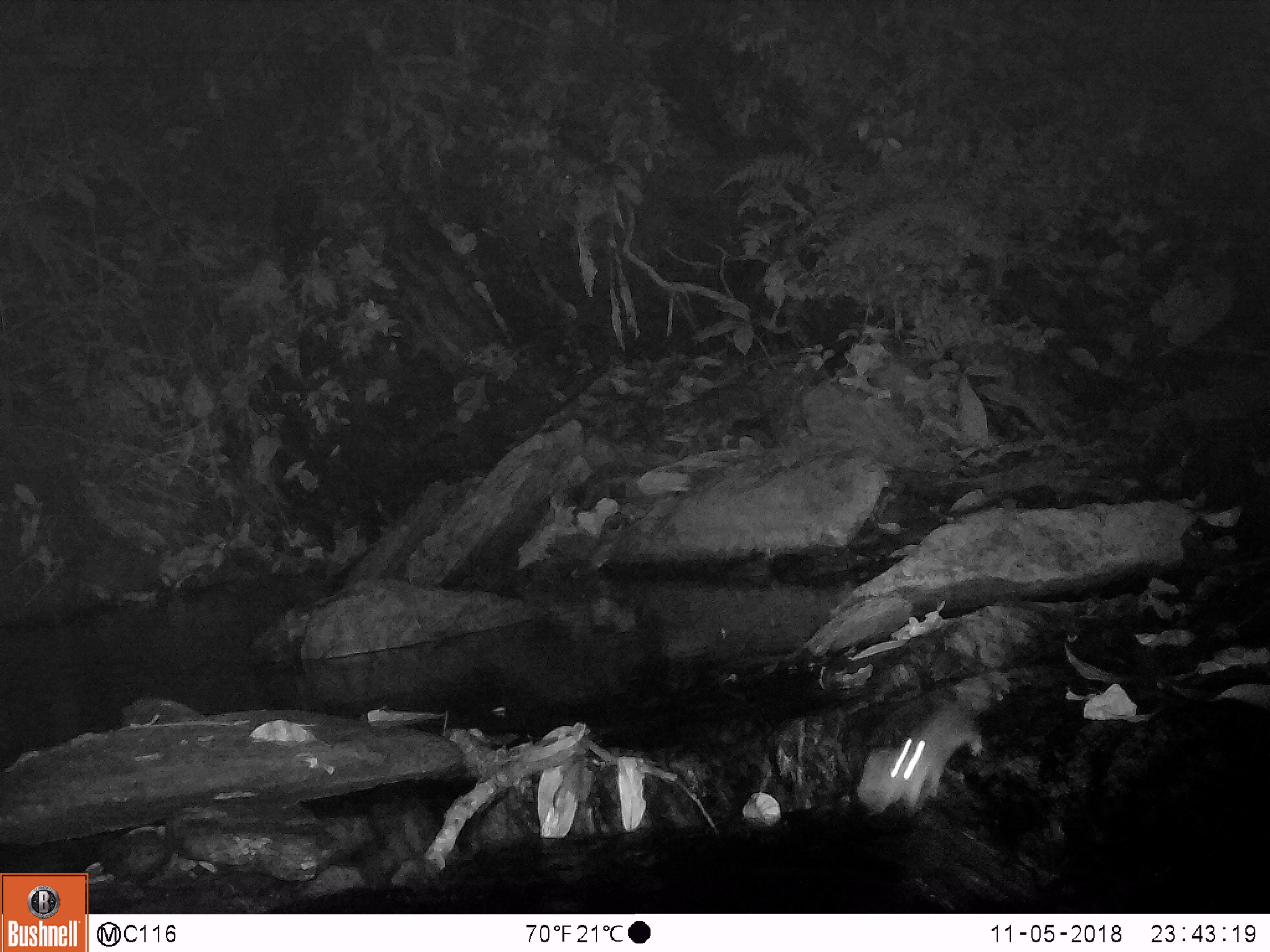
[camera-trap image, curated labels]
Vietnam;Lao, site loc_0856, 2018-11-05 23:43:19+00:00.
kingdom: Animalia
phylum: Chordata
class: Mammalia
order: Rodentia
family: Muridae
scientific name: Muridae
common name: old-world mice and rats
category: unidentified murid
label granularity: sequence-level